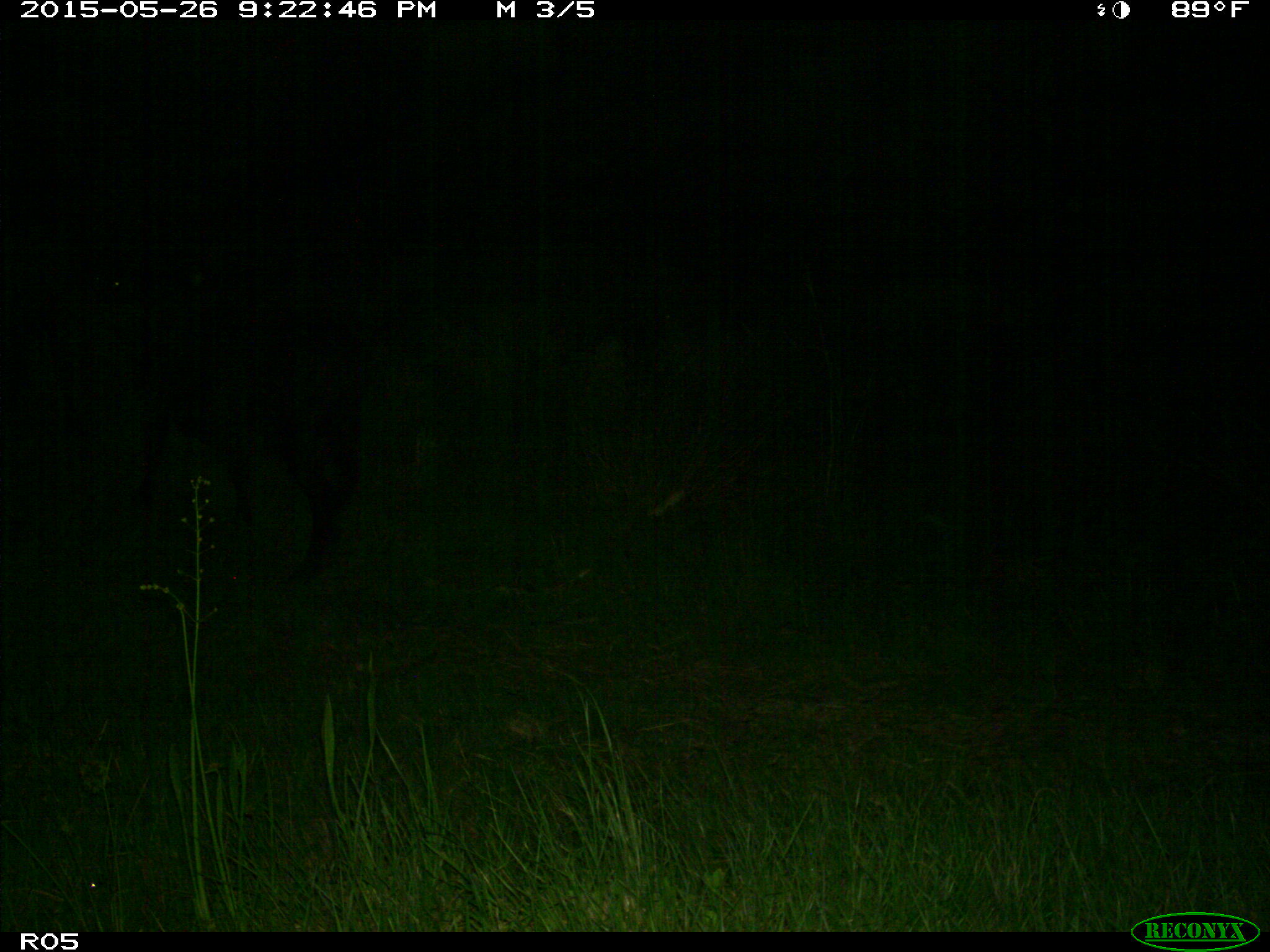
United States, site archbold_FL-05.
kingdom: Animalia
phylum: Chordata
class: Mammalia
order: Artiodactyla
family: Bovidae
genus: Bos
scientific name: Bos taurus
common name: domestic cow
Bos taurus (domestic cow).